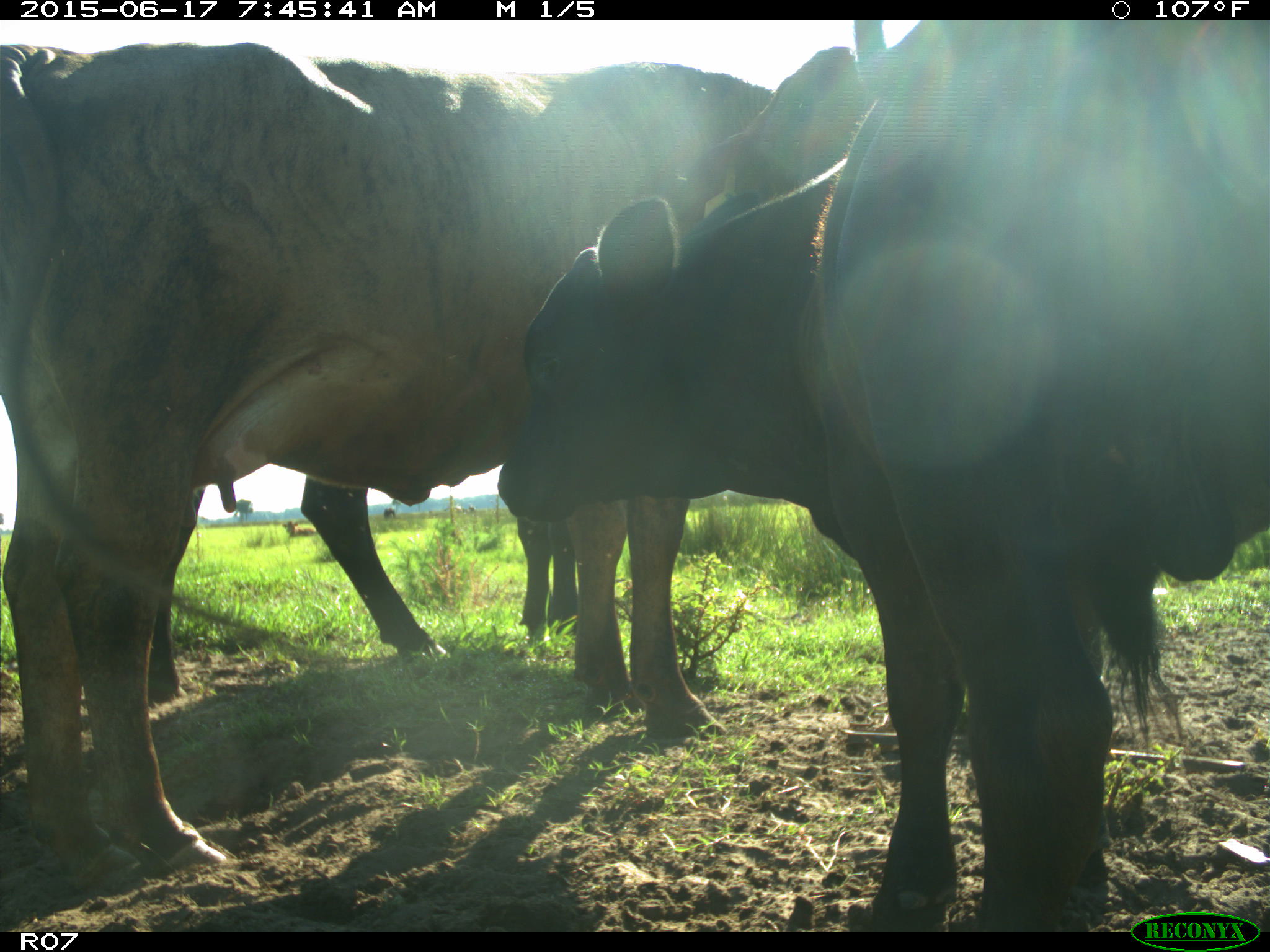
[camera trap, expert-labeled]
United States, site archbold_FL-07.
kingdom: Animalia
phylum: Chordata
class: Mammalia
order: Artiodactyla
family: Bovidae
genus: Bos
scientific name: Bos taurus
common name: domestic cow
Bos taurus (domestic cow).